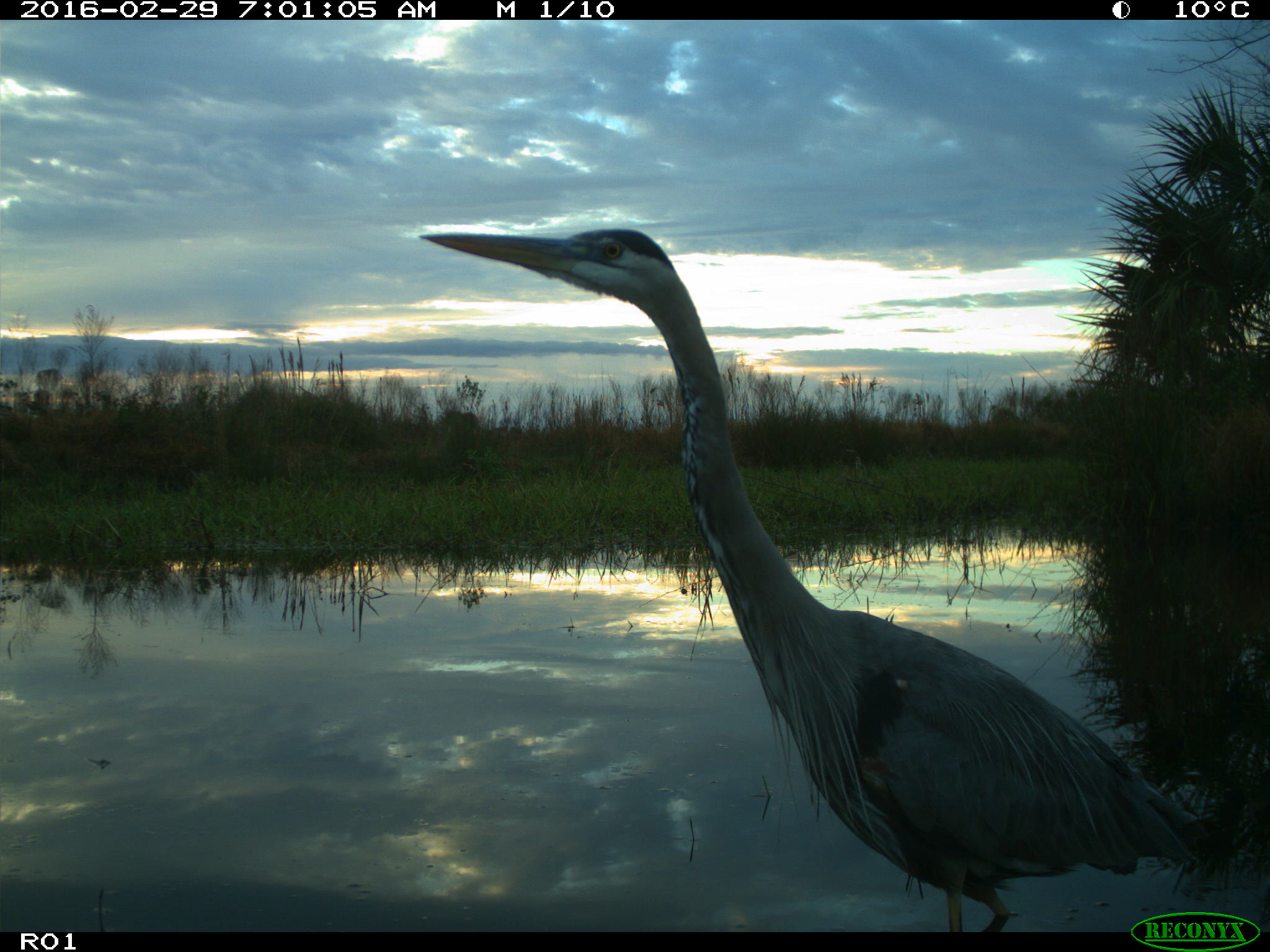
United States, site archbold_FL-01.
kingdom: Animalia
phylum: Chordata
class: Aves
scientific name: Aves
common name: birds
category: unidentified bird